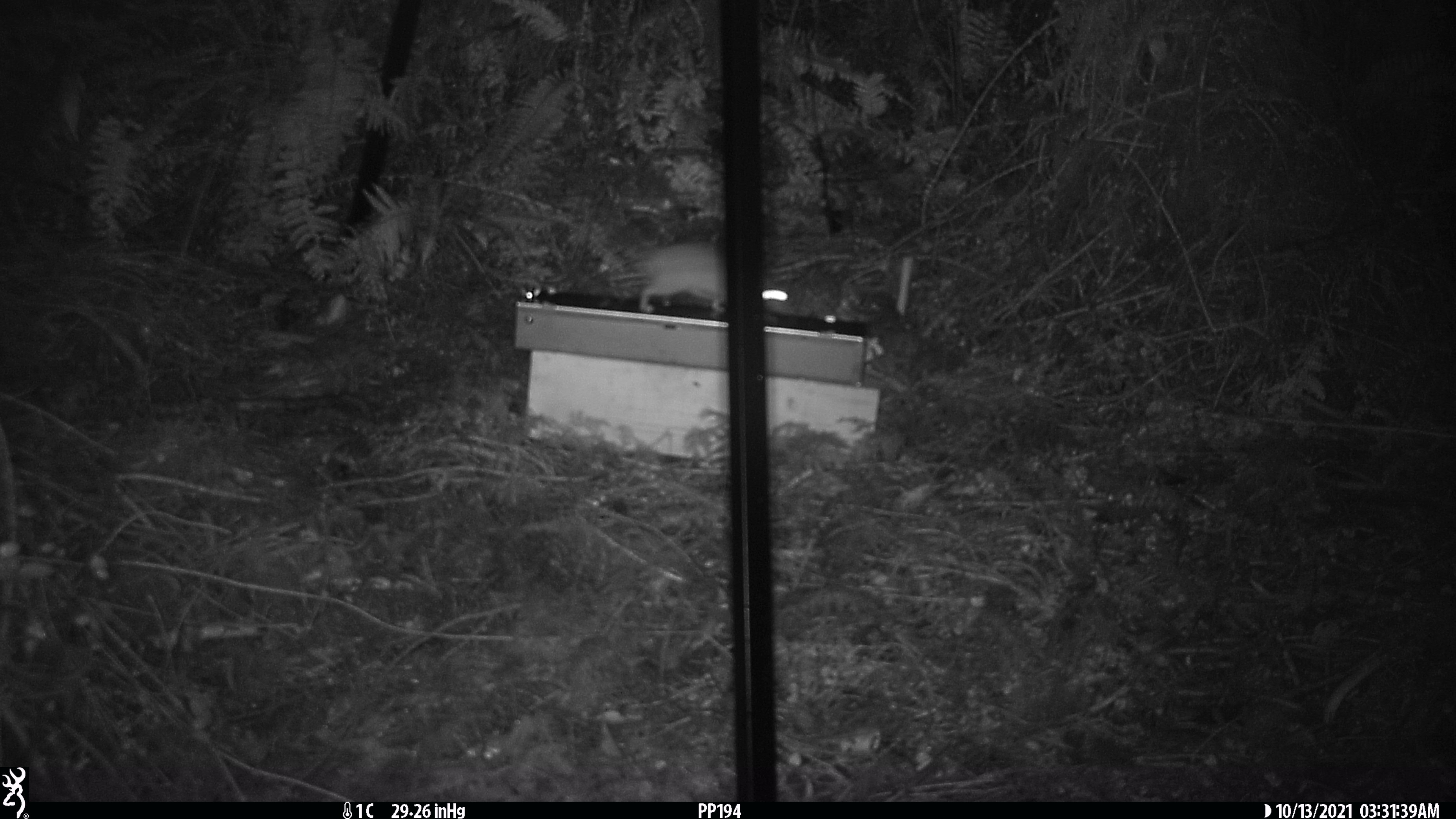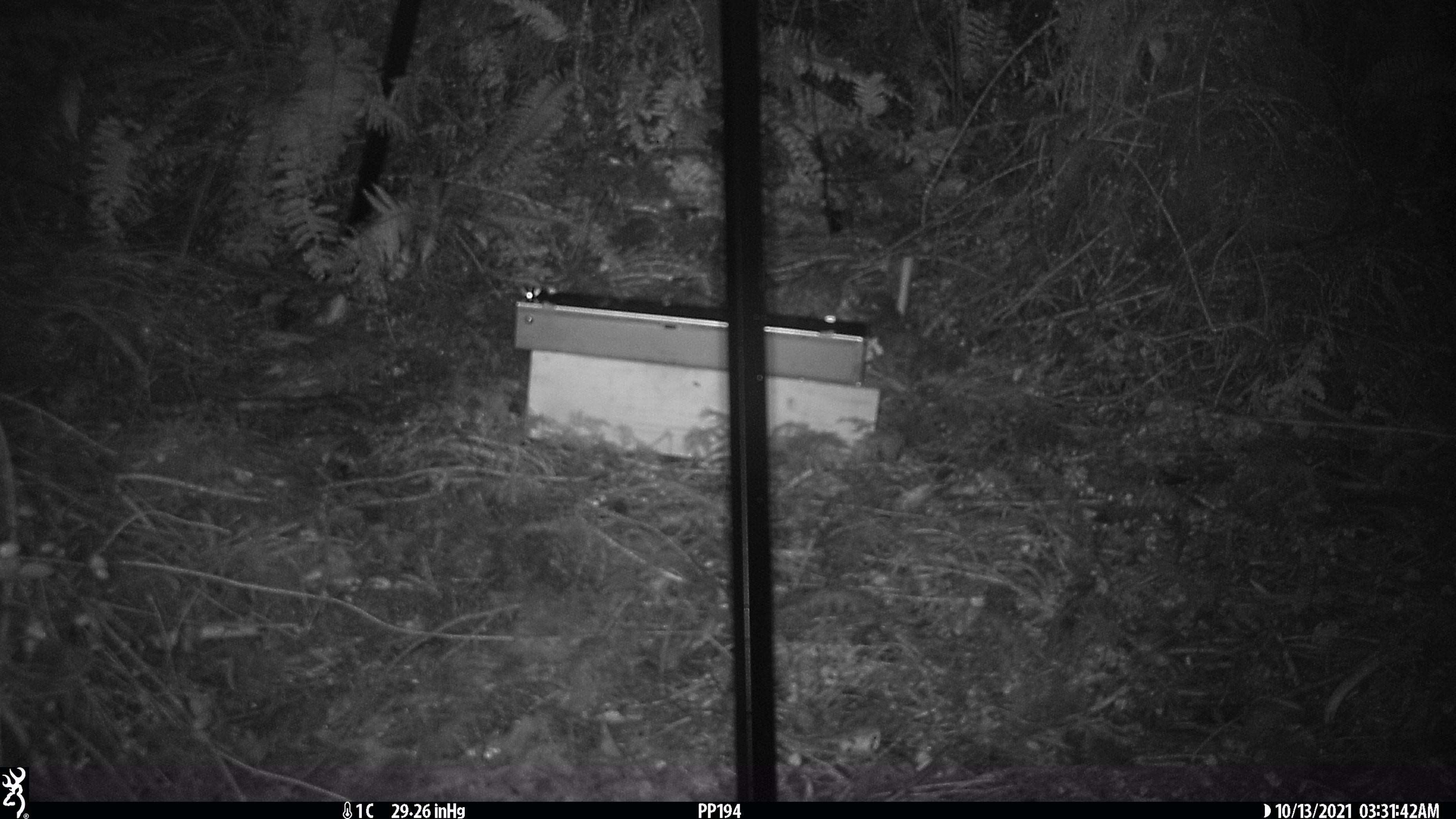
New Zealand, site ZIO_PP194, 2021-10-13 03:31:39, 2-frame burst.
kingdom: Animalia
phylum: Chordata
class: Mammalia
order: Rodentia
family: Muridae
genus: Rattus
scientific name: Rattus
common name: rat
Rat (Rattus).